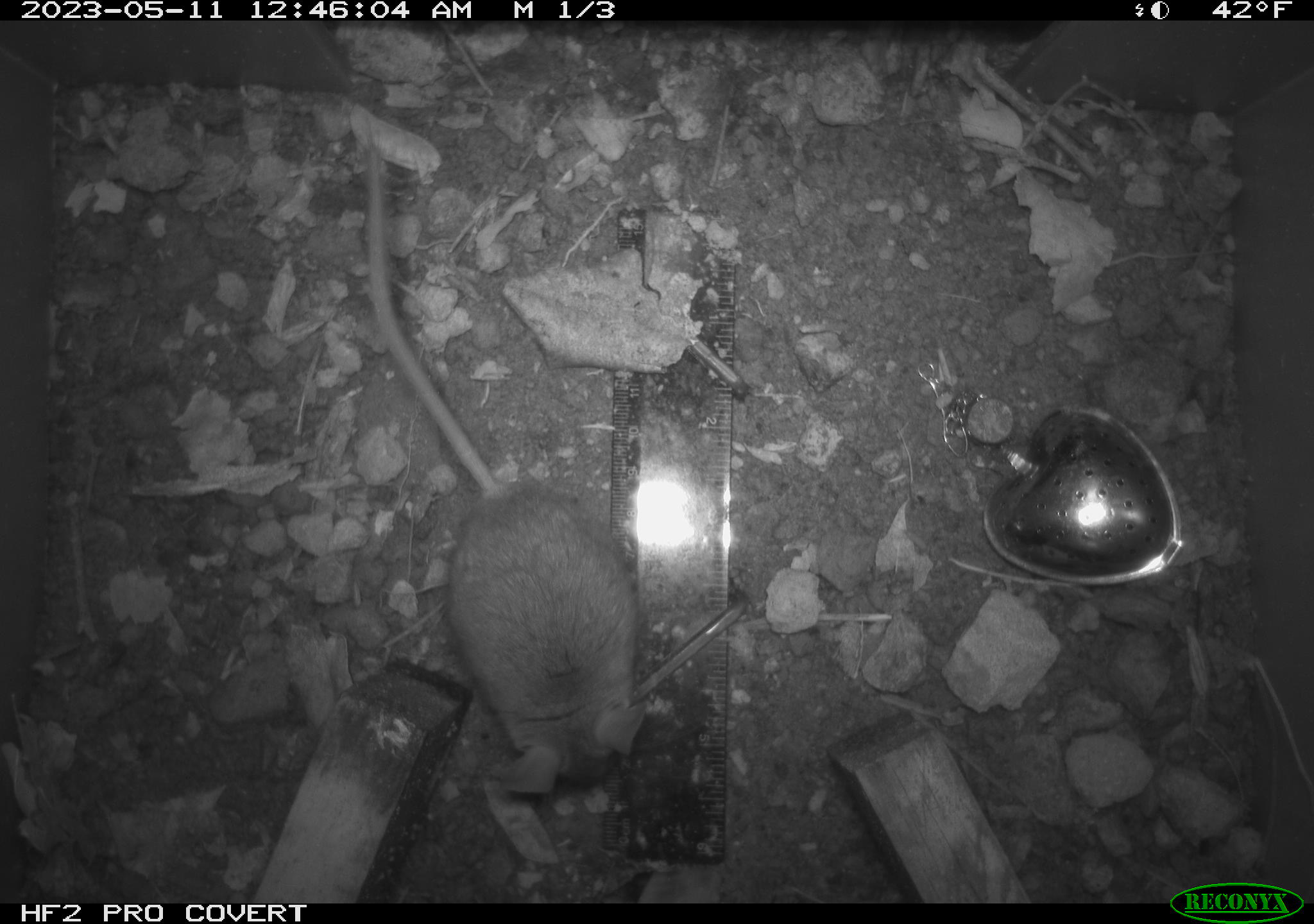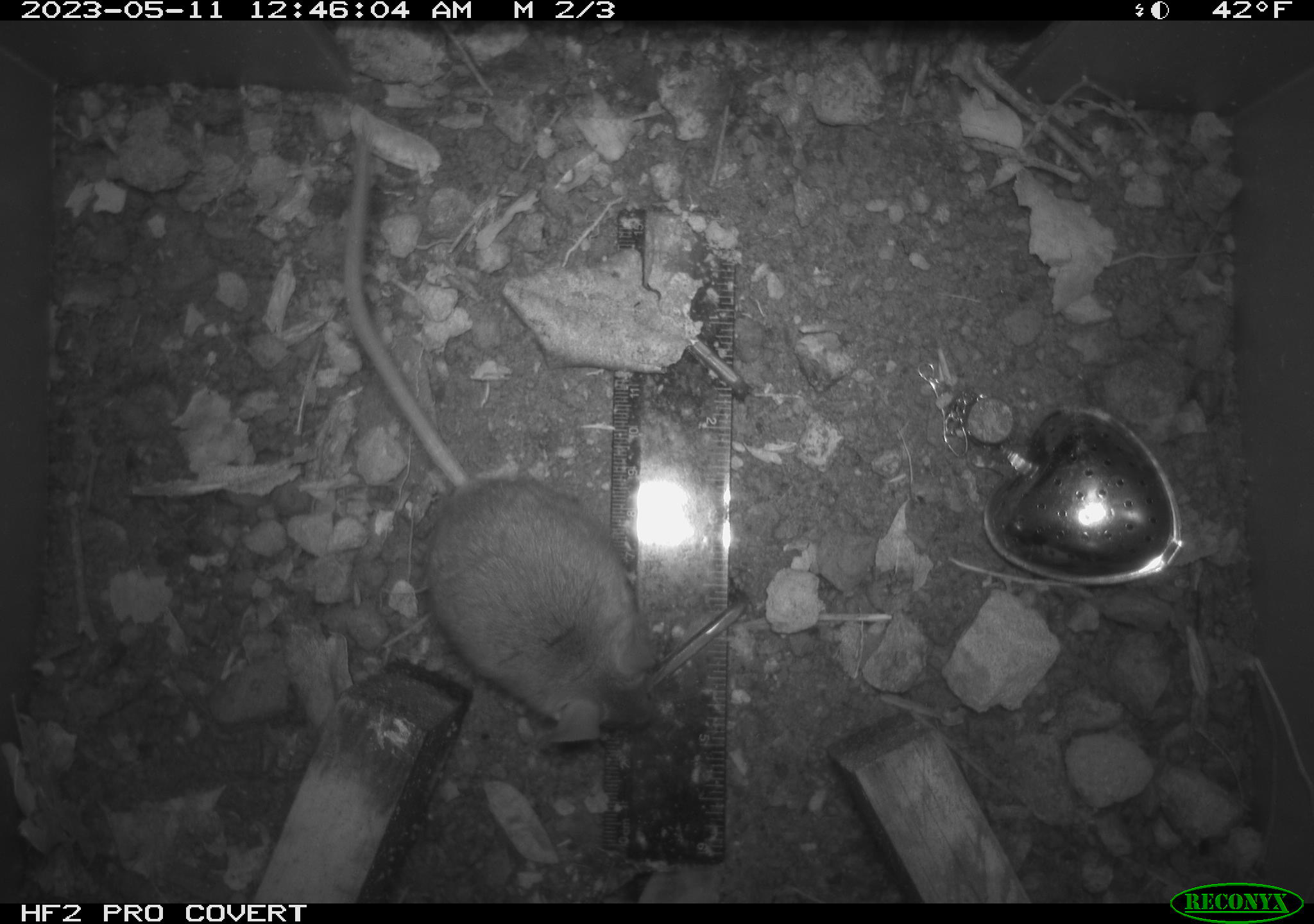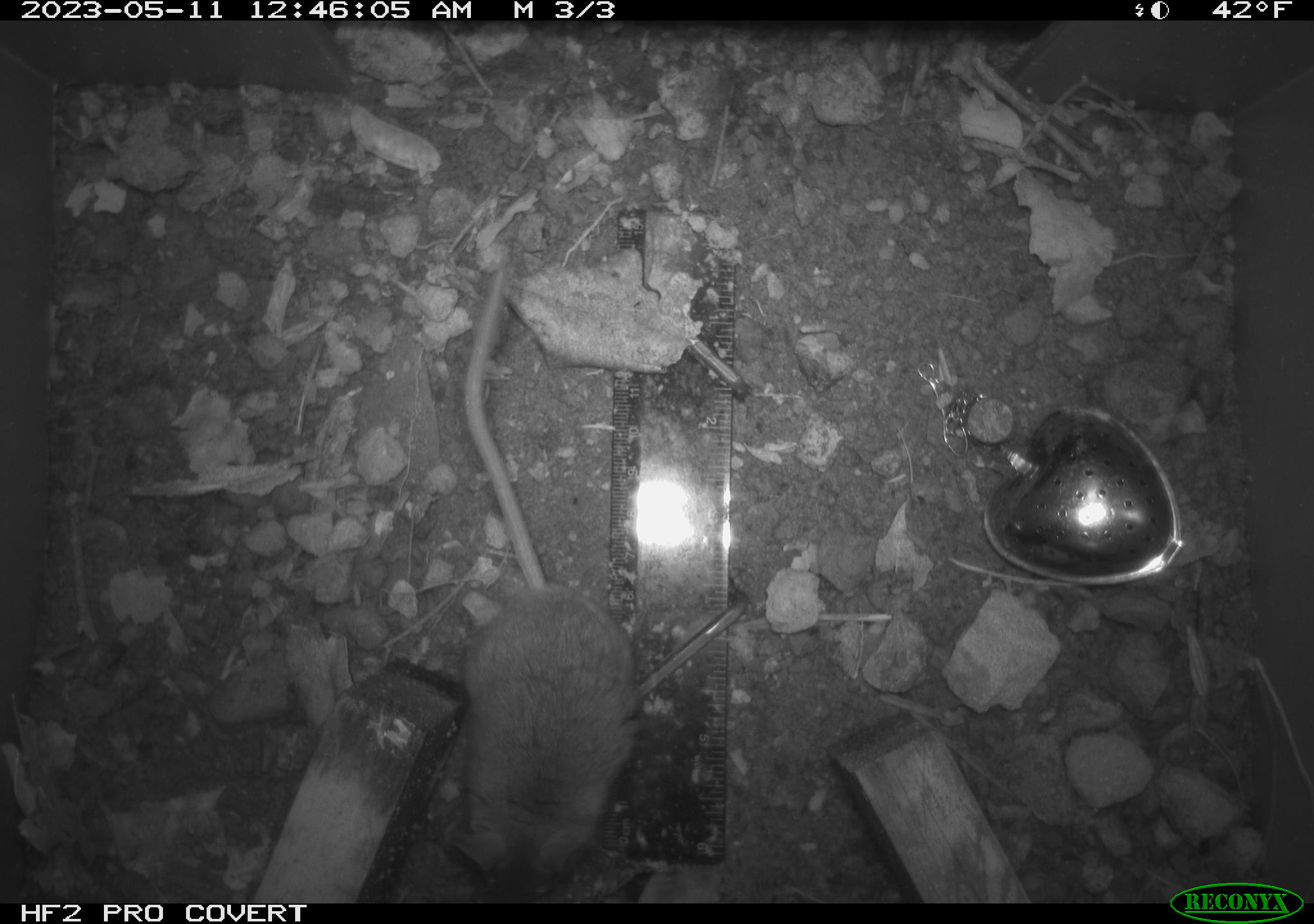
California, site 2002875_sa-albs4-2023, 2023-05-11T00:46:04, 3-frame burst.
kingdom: Animalia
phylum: Chordata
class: Mammalia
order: Rodentia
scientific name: Rodentia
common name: mouse species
Mouse species (Rodentia).